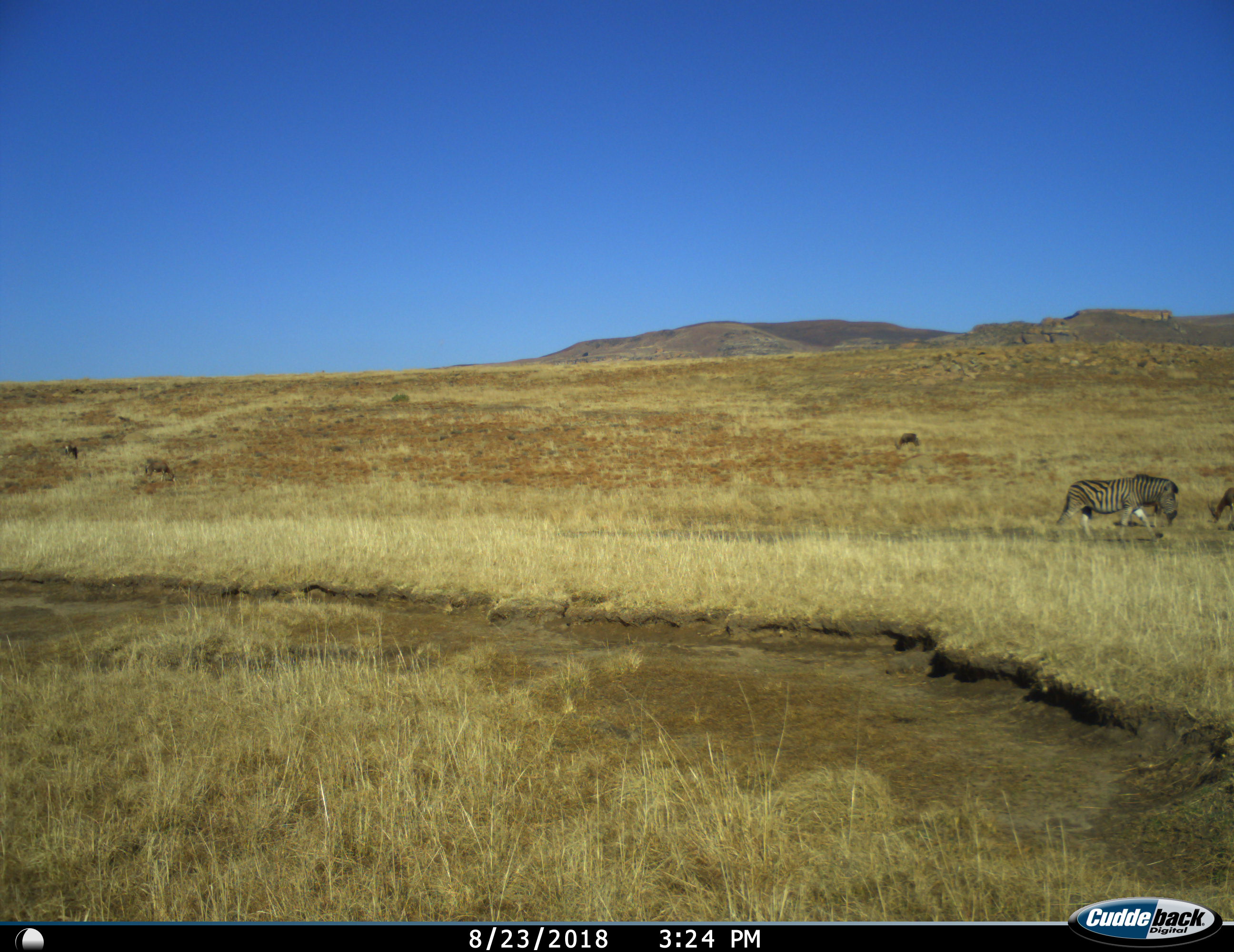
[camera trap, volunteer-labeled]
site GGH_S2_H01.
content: unidentified animal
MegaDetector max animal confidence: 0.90